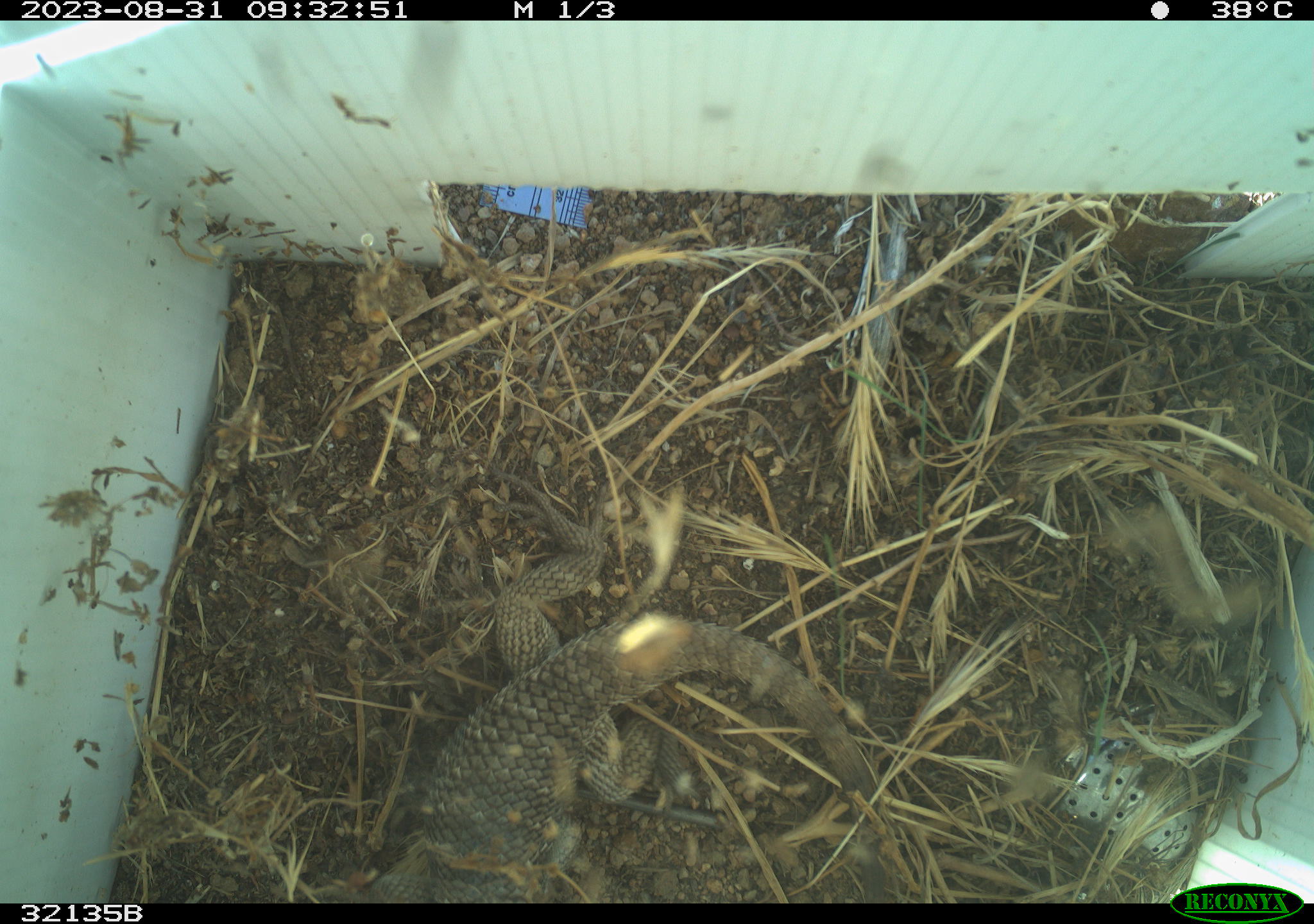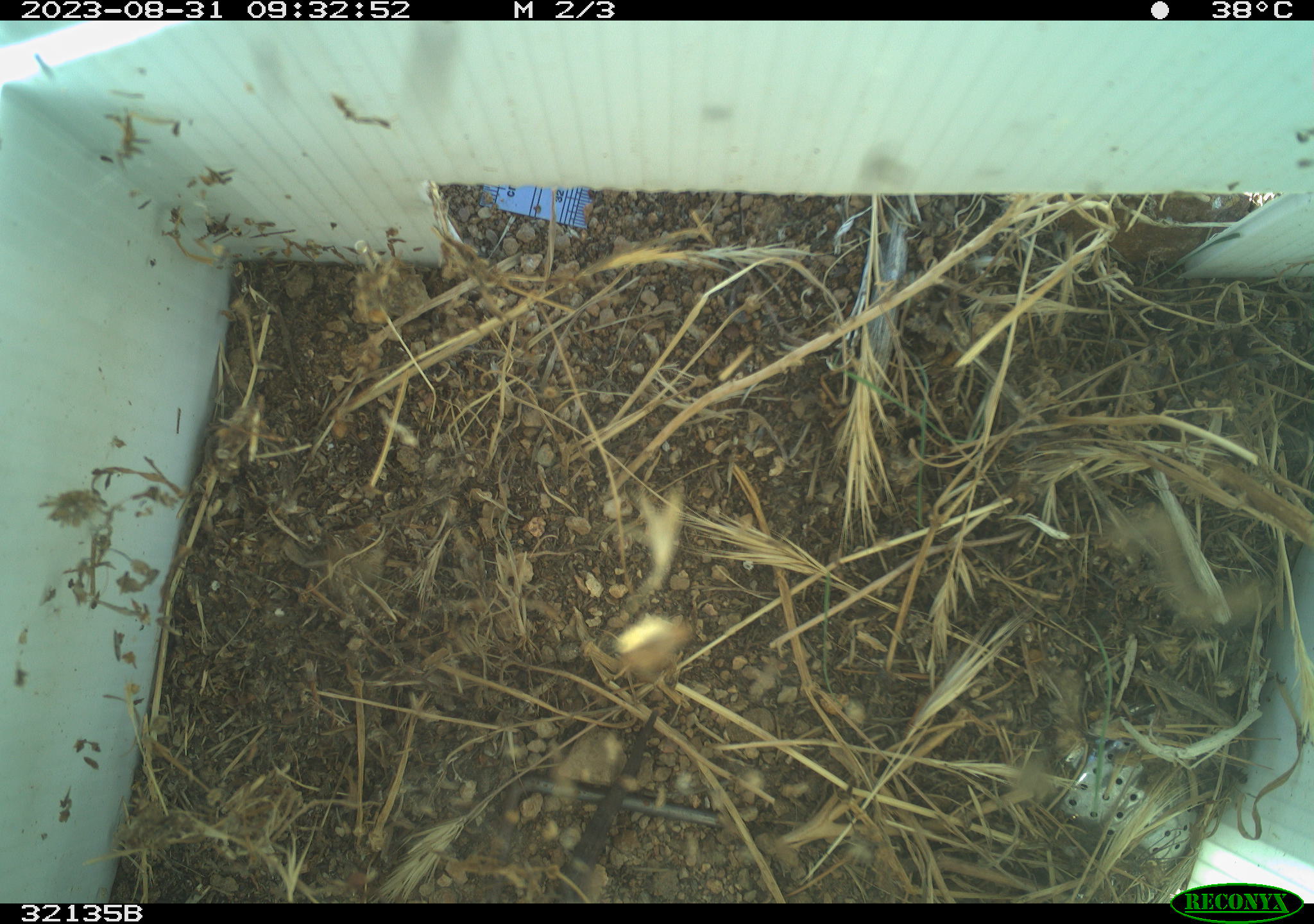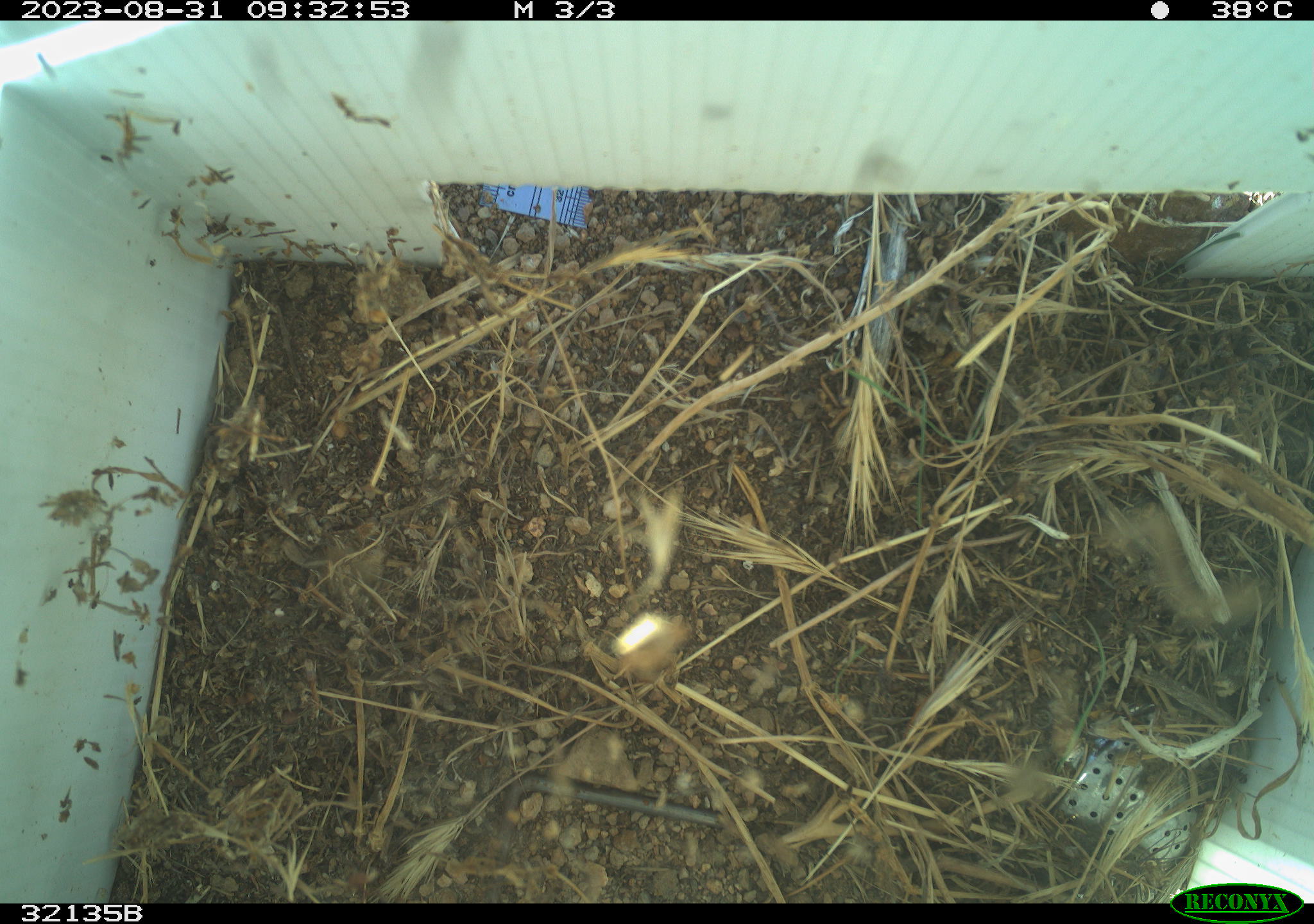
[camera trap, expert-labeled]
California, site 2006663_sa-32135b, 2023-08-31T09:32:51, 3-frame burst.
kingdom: Animalia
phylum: Chordata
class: Reptilia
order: Squamata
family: Phrynosomatidae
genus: Sceloporus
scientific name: Sceloporus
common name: spiny lizards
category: sceloporus species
Sceloporus species (spiny lizards) (Sceloporus).